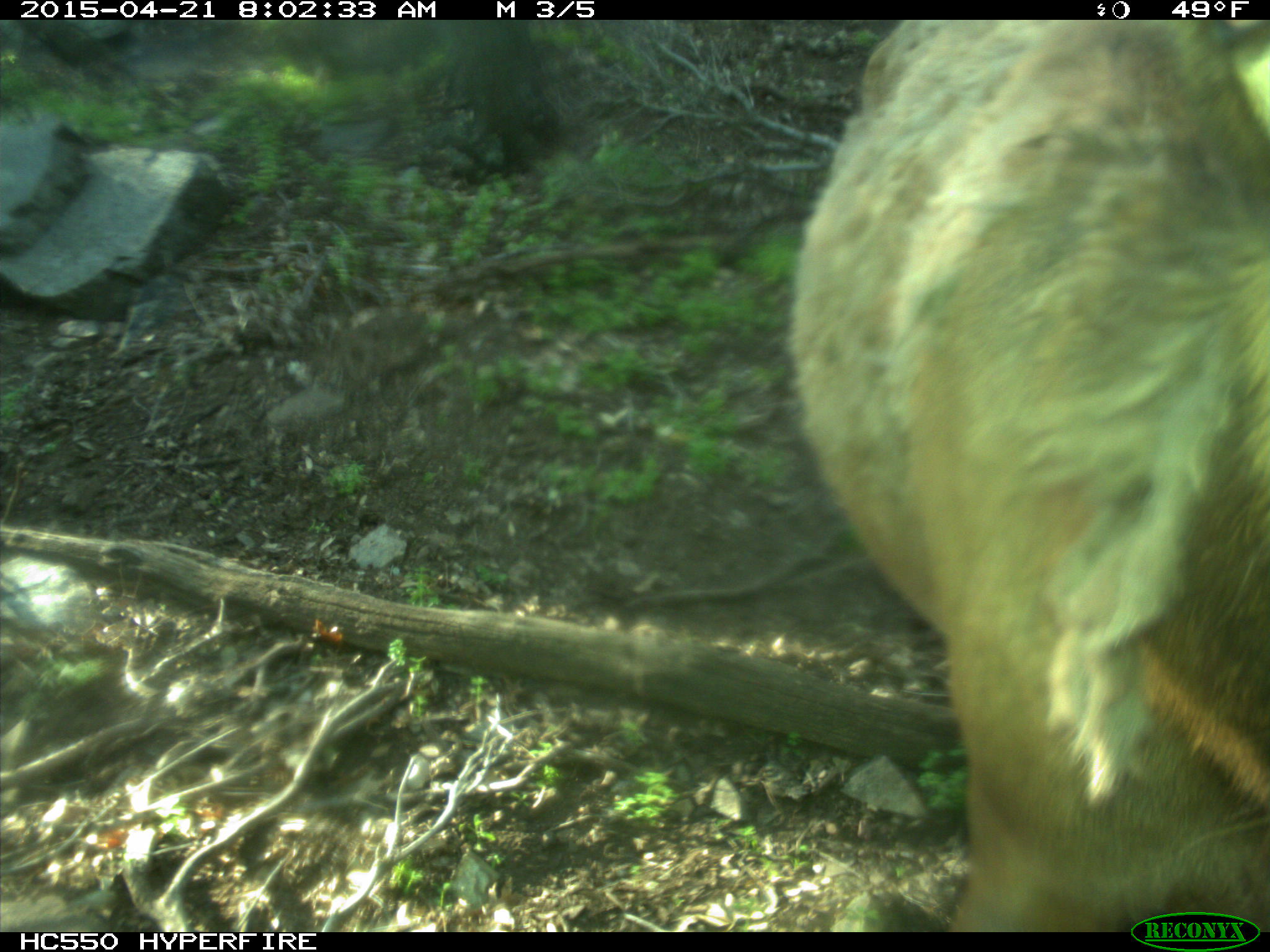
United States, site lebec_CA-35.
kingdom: Animalia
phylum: Chordata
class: Mammalia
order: Artiodactyla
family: Cervidae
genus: Cervus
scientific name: Cervus canadensis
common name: elk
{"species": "Cervus canadensis (elk)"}